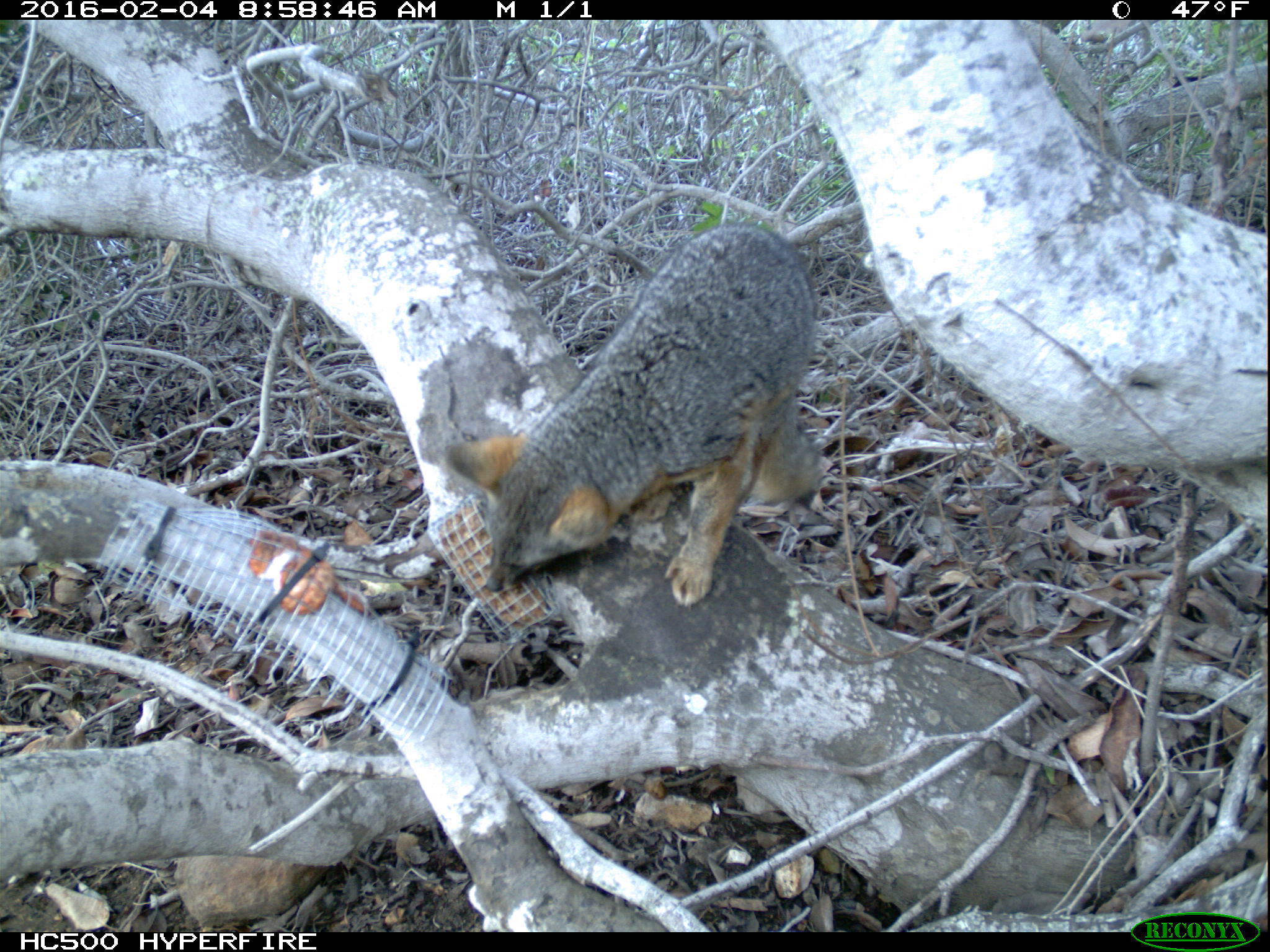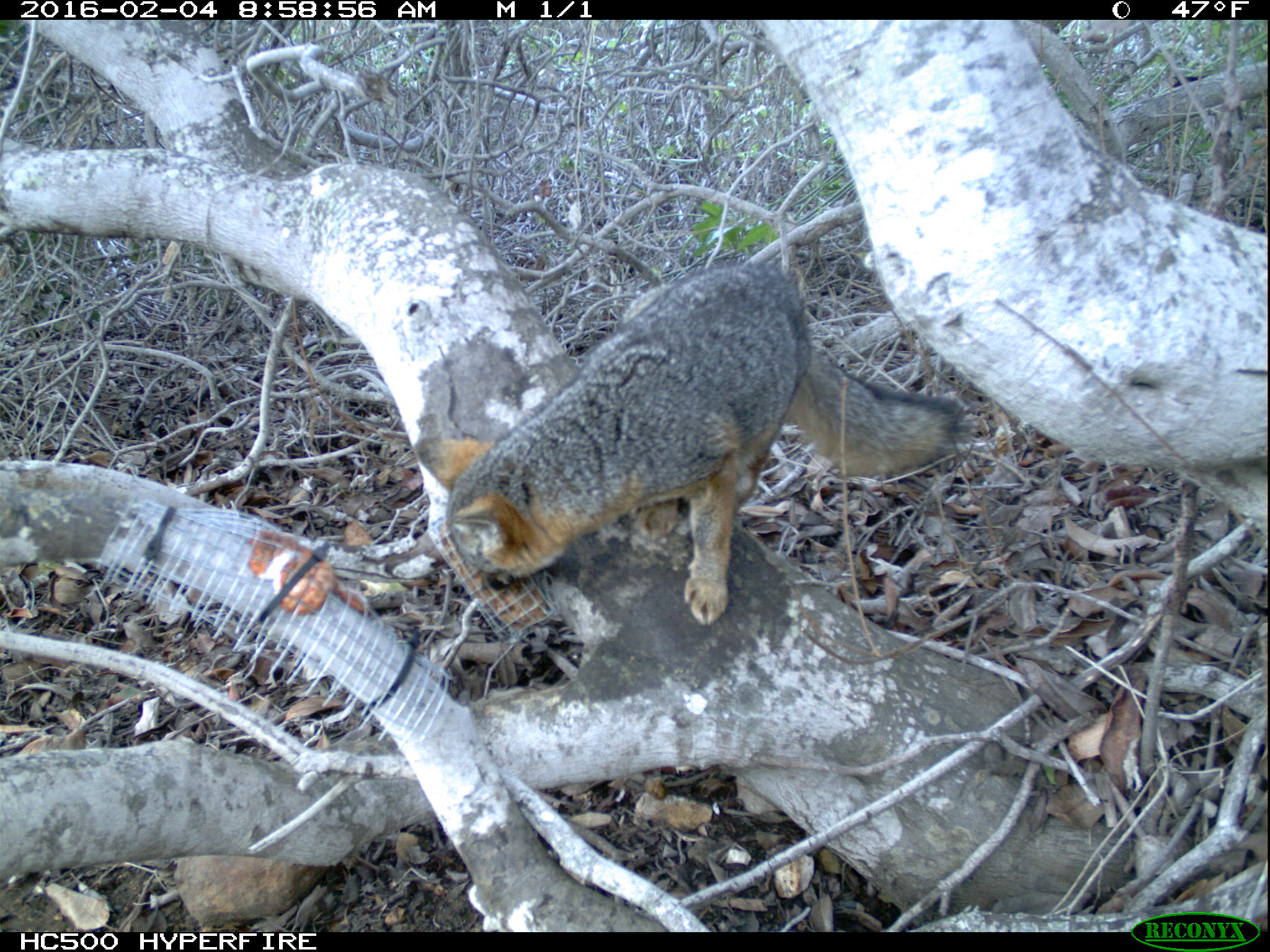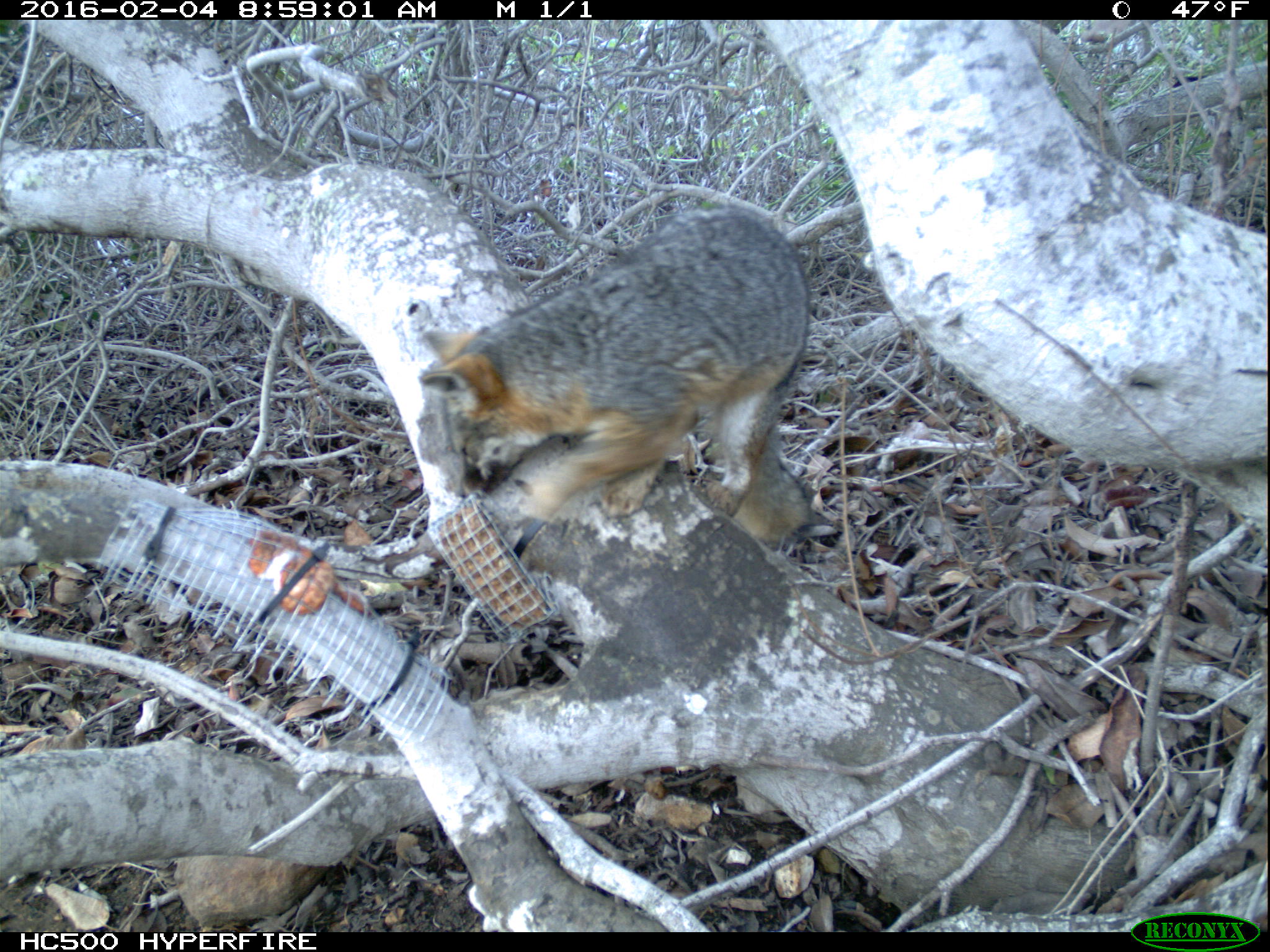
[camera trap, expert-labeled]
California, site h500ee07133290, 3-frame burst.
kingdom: Animalia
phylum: Chordata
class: Mammalia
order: Carnivora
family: Canidae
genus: Urocyon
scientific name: Urocyon littoralis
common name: island fox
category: fox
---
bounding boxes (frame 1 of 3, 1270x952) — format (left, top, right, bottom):
fox: (444, 222, 824, 609)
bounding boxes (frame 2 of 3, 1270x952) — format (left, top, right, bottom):
fox: (416, 263, 969, 624)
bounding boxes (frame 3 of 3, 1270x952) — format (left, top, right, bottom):
fox: (420, 206, 814, 549)